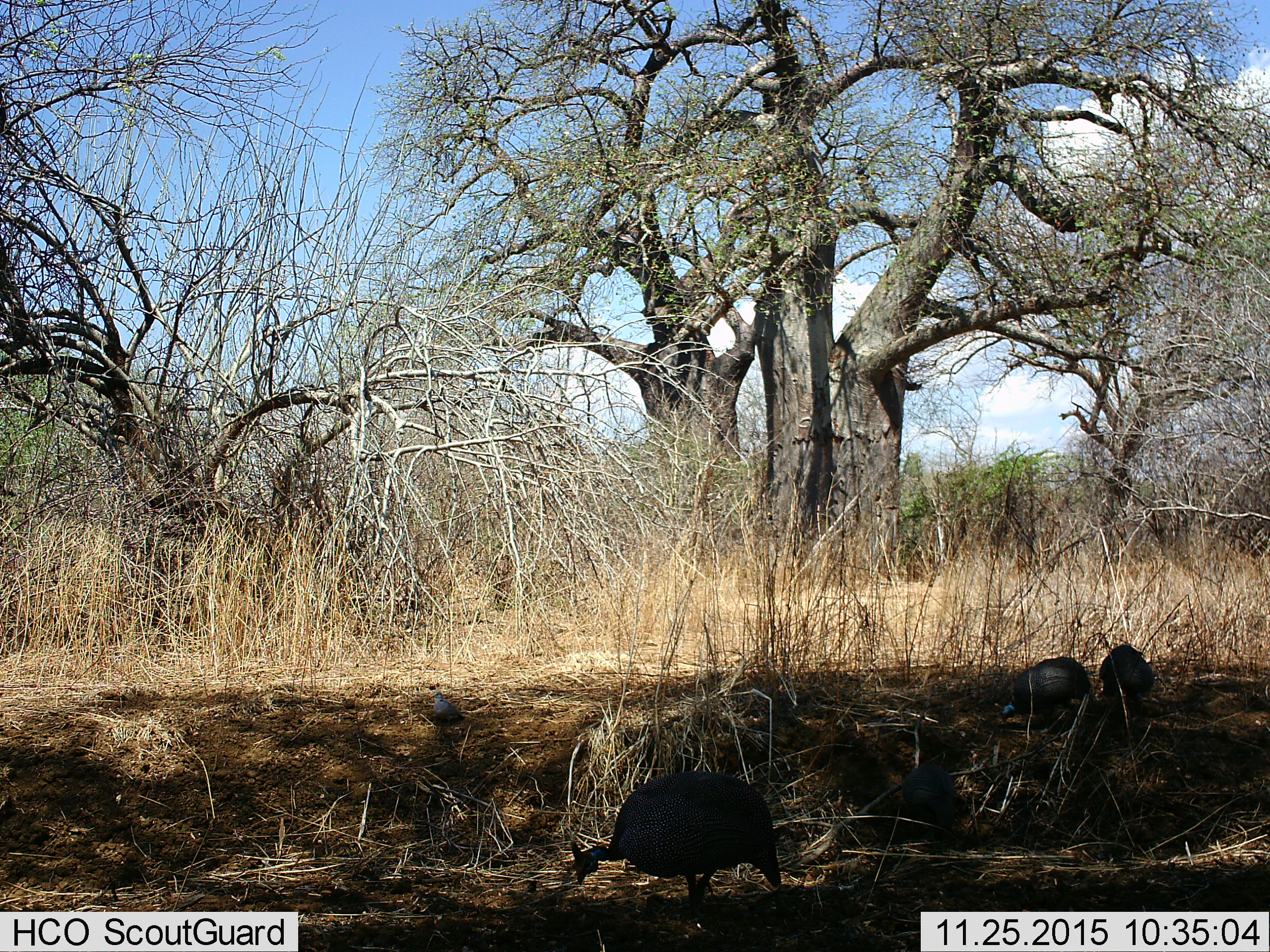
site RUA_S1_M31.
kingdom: Animalia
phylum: Chordata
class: Aves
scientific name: Aves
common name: bird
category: birdother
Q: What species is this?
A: Birdother (bird) (Aves).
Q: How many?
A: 1.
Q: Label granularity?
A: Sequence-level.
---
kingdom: Animalia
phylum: Chordata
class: Aves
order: Galliformes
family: Numididae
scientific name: Numididae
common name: guineafowl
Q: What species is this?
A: Guineafowl (Numididae).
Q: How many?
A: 4.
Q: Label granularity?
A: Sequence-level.